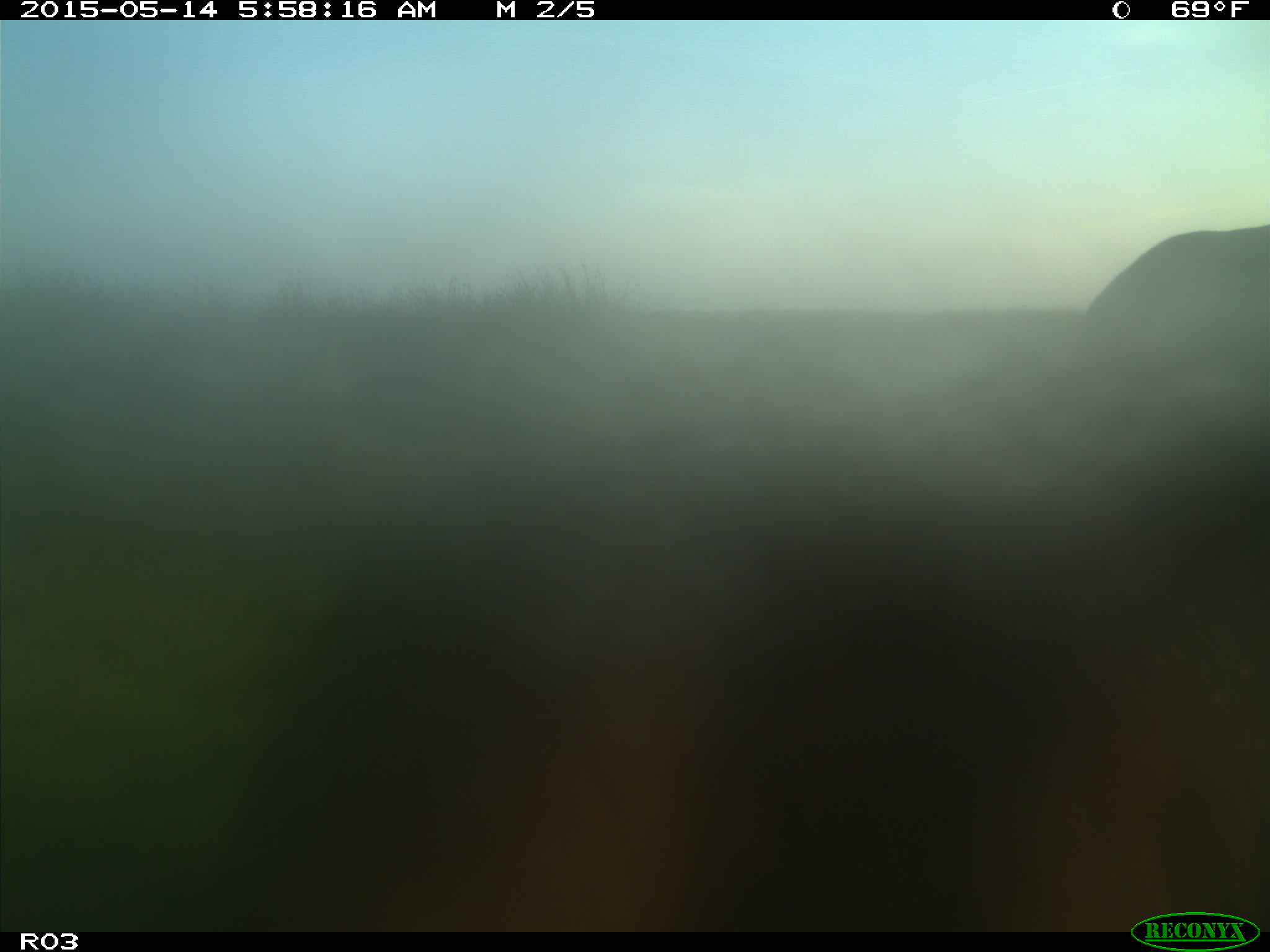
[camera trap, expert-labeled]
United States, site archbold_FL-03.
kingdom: Animalia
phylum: Chordata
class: Mammalia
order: Artiodactyla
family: Bovidae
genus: Bos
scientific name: Bos taurus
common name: domestic cow